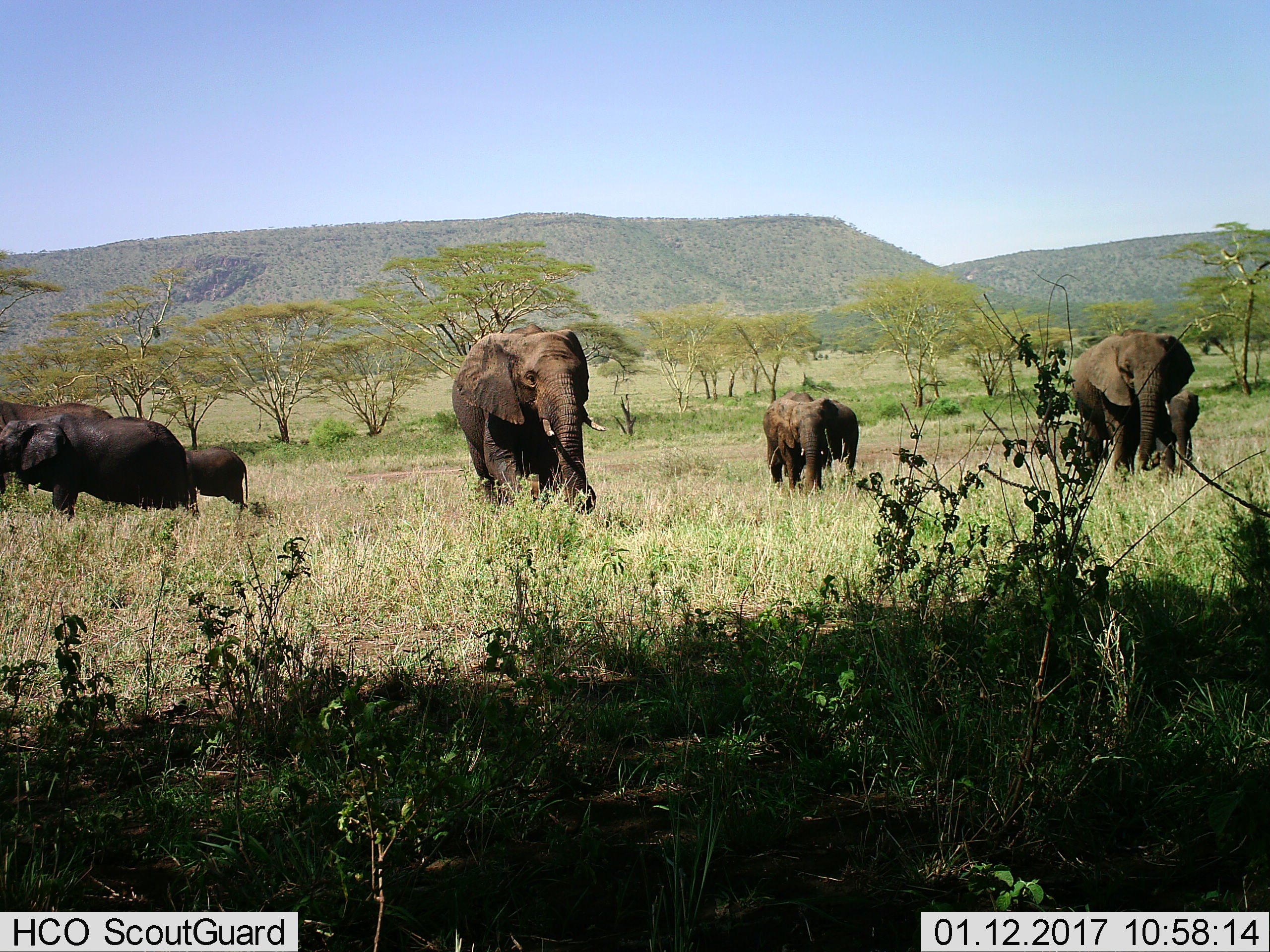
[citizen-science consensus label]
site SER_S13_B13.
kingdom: Animalia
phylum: Chordata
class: Mammalia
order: Proboscidea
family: Elephantidae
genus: Loxodonta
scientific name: Loxodonta africana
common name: african bush elephant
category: elephant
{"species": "elephant (african bush elephant) (Loxodonta africana)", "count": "8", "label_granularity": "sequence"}